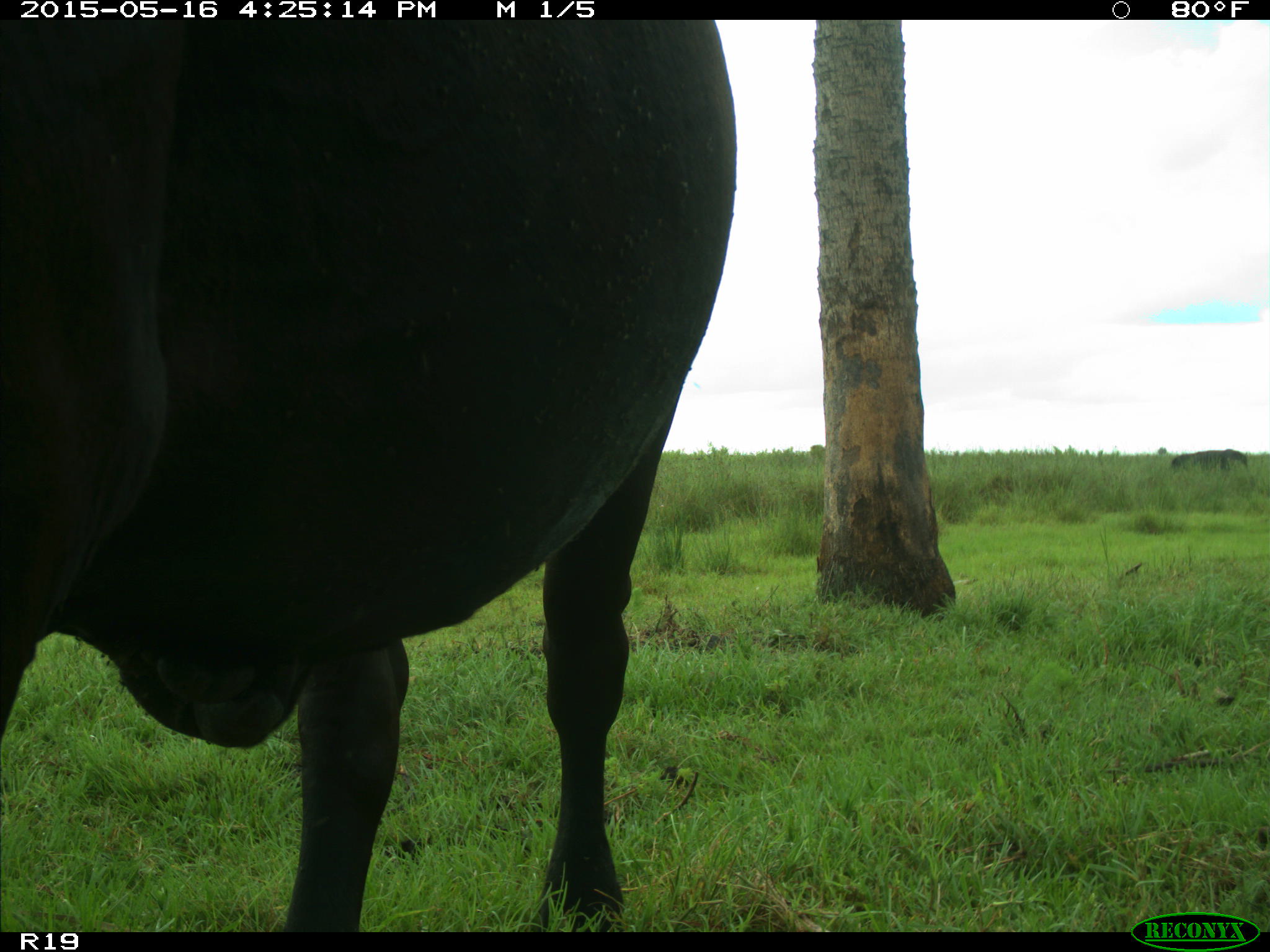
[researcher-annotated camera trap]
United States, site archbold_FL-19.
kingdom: Animalia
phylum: Chordata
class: Mammalia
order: Artiodactyla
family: Bovidae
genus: Bos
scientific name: Bos taurus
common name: domestic cow